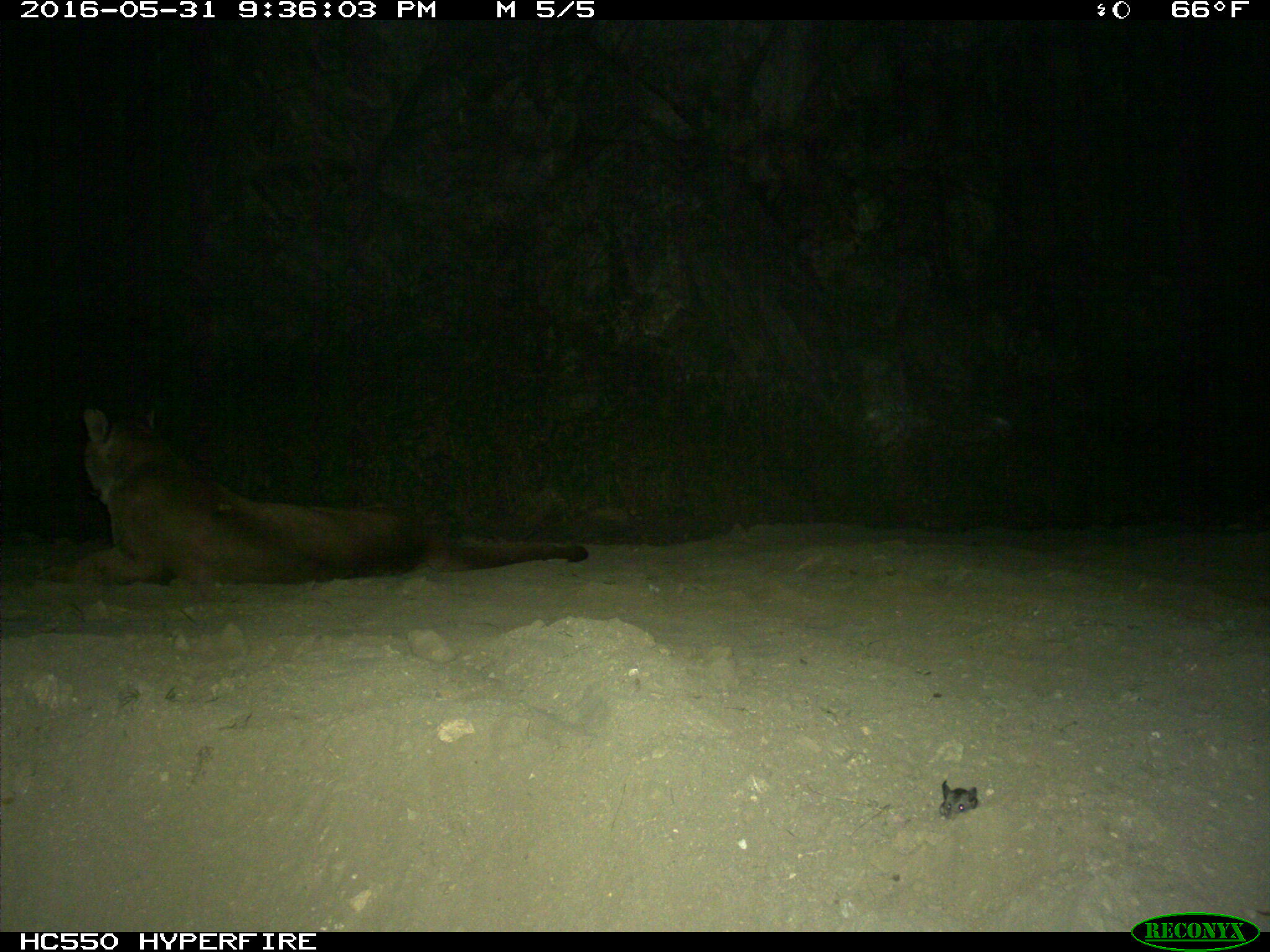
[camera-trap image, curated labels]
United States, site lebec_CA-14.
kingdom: Animalia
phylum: Chordata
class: Mammalia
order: Carnivora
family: Felidae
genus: Puma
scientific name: Puma concolor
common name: mountain lion